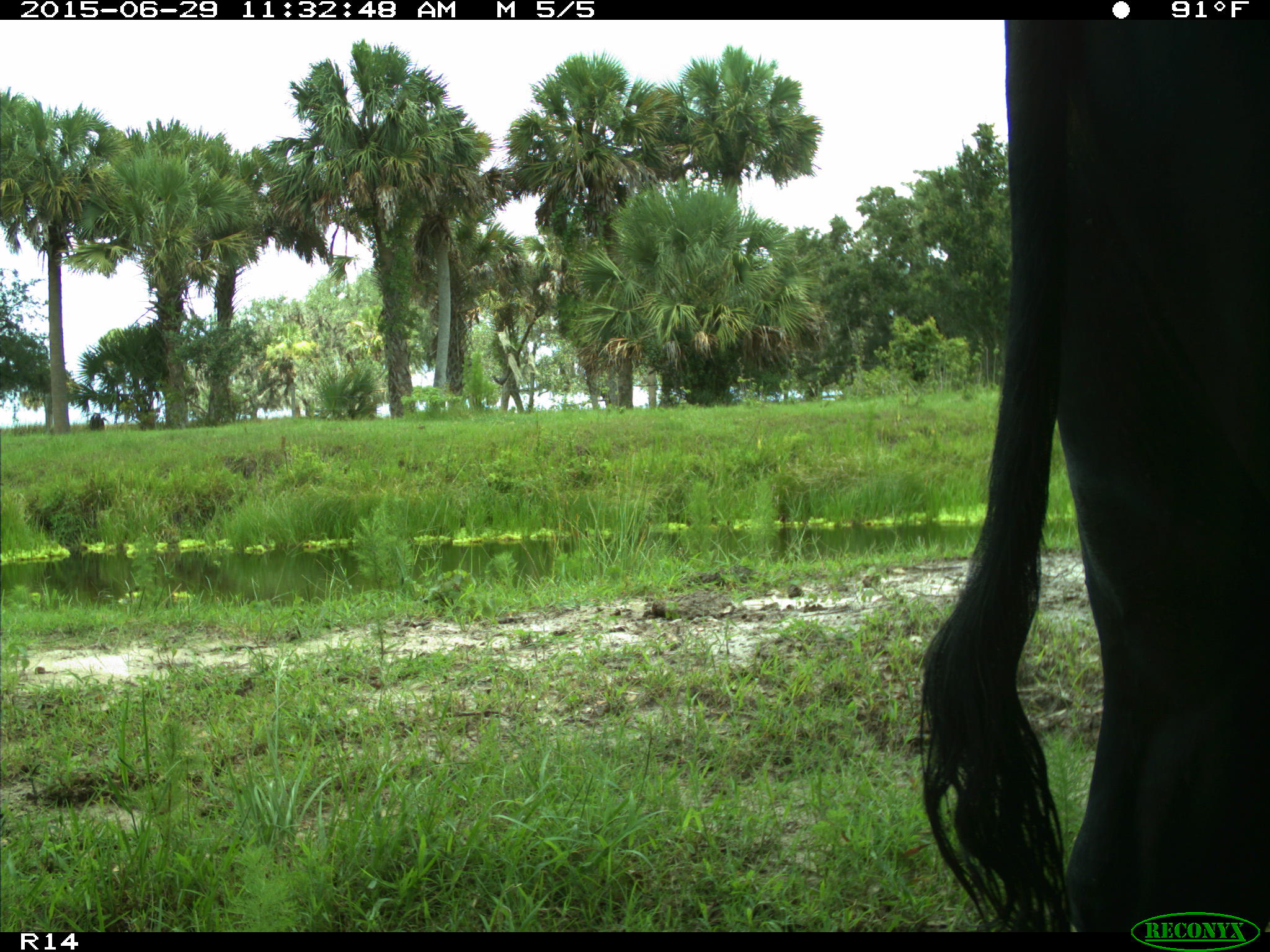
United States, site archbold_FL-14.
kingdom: Animalia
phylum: Chordata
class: Mammalia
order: Artiodactyla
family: Bovidae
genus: Bos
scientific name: Bos taurus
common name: domestic cow